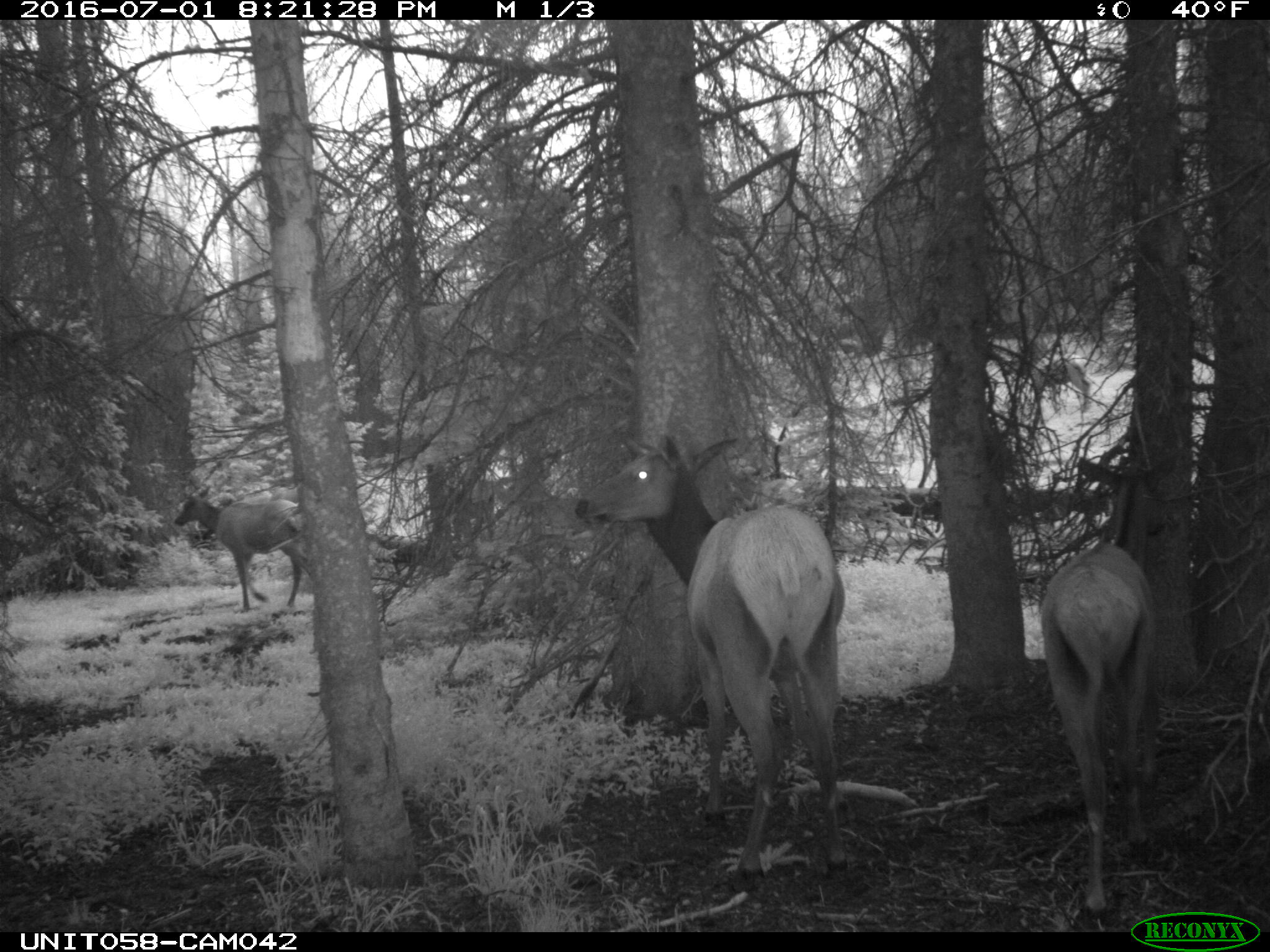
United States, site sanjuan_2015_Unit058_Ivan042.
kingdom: Animalia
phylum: Chordata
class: Mammalia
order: Artiodactyla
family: Cervidae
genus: Cervus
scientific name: Cervus elaphus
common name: red deer